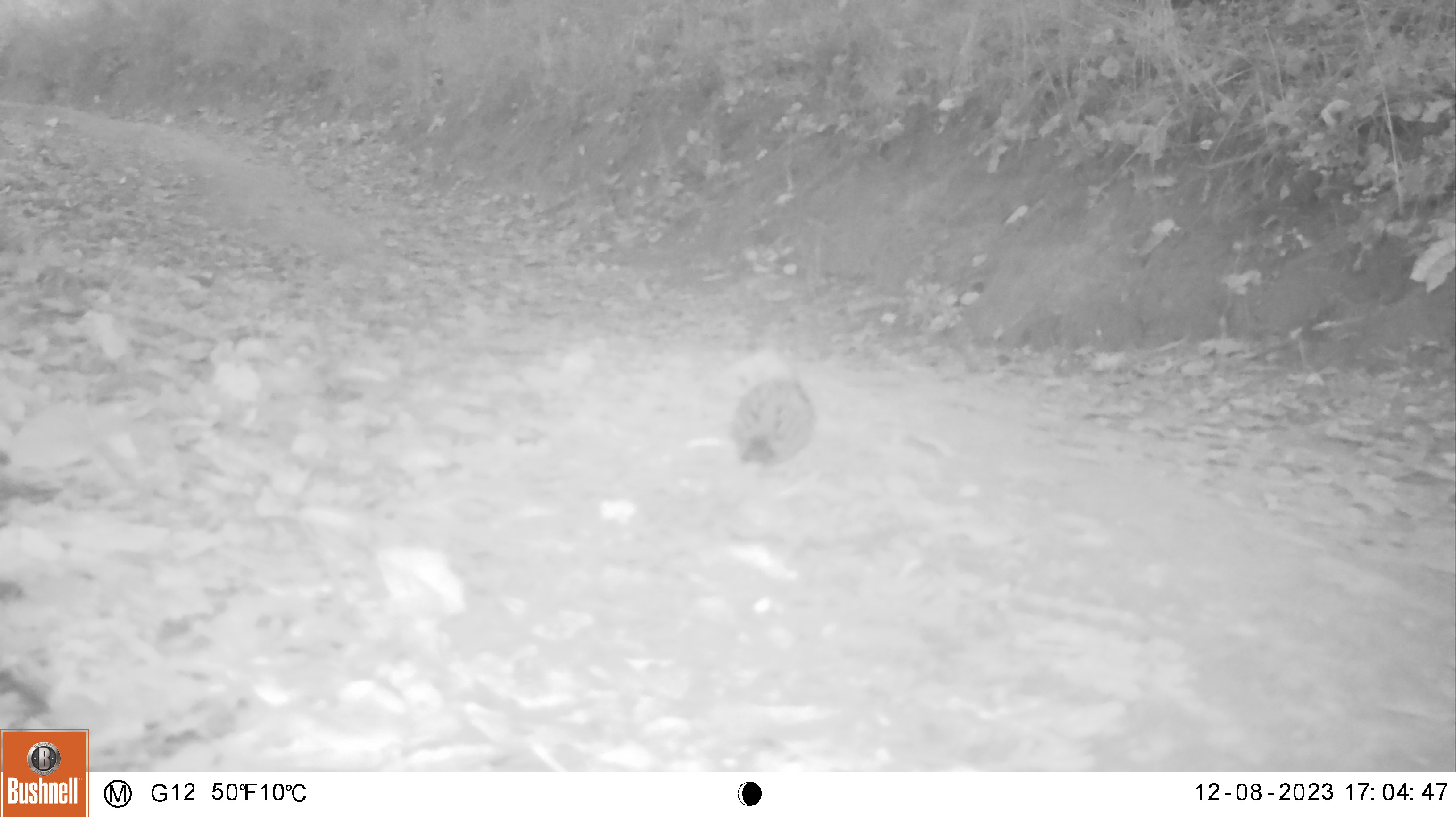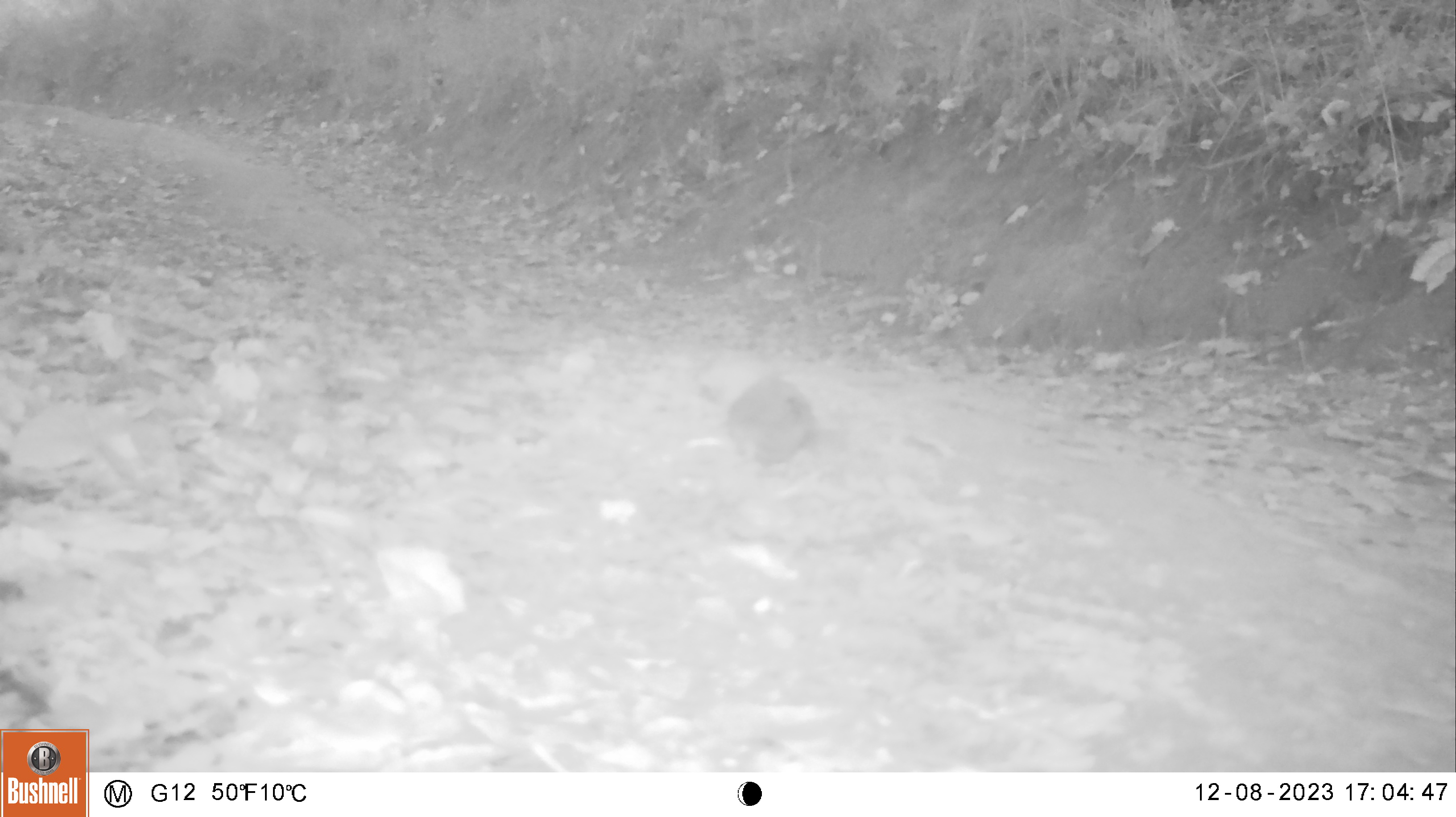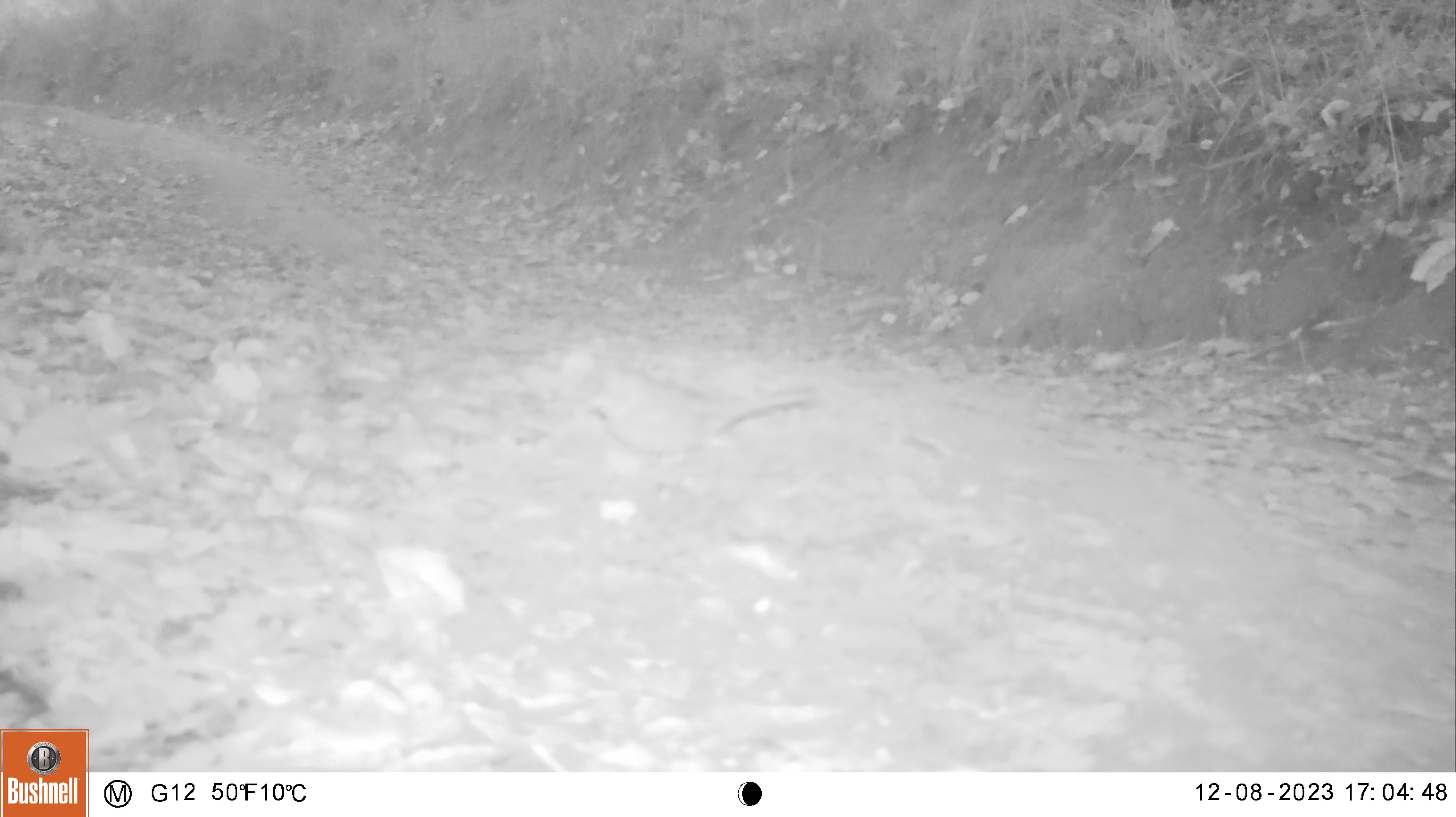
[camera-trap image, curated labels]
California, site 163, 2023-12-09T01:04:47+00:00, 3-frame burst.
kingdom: Animalia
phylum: Chordata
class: Aves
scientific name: Aves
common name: bird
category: unknown bird